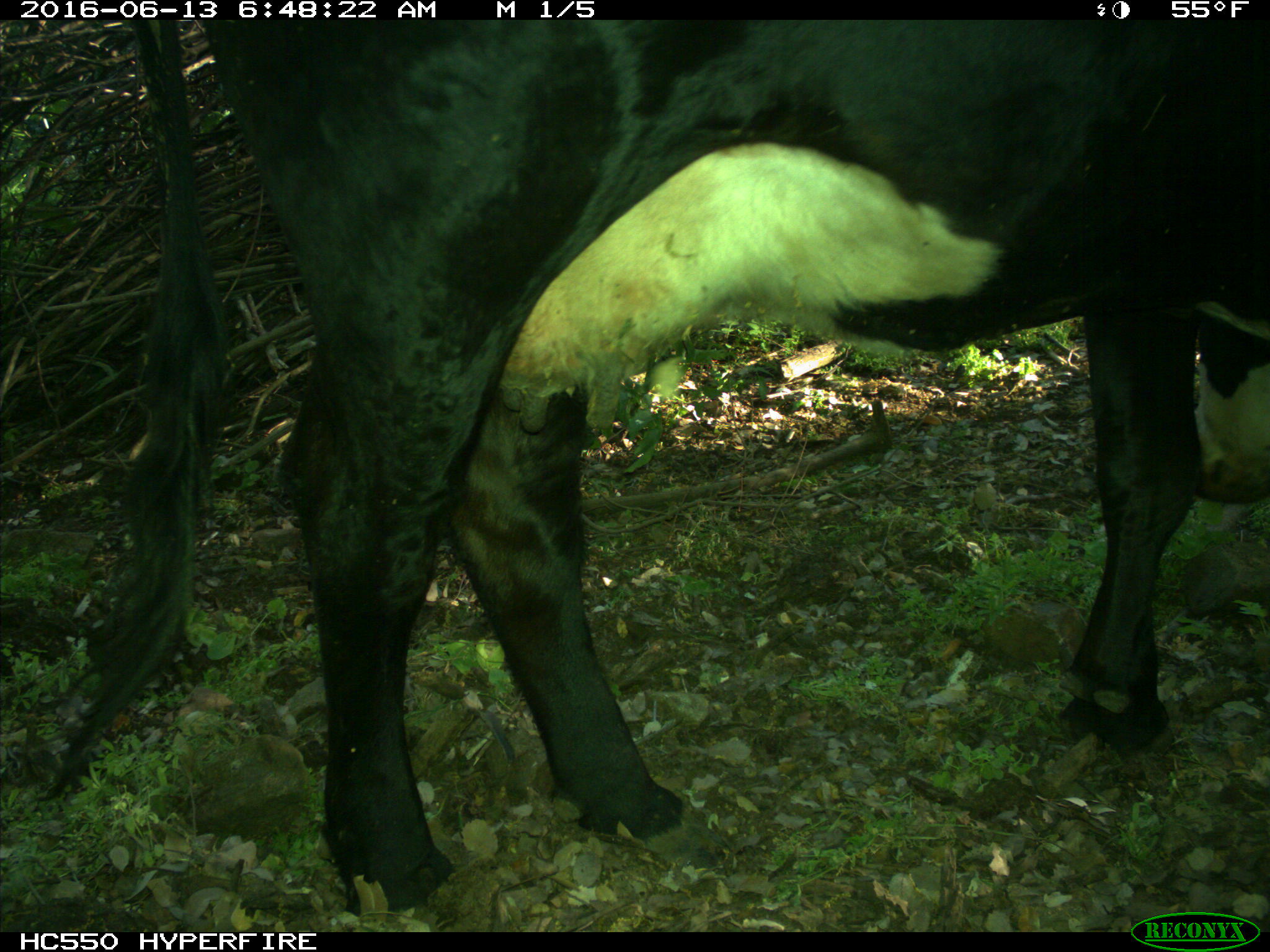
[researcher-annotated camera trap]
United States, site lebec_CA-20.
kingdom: Animalia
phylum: Chordata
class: Mammalia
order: Artiodactyla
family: Bovidae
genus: Bos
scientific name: Bos taurus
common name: domestic cow